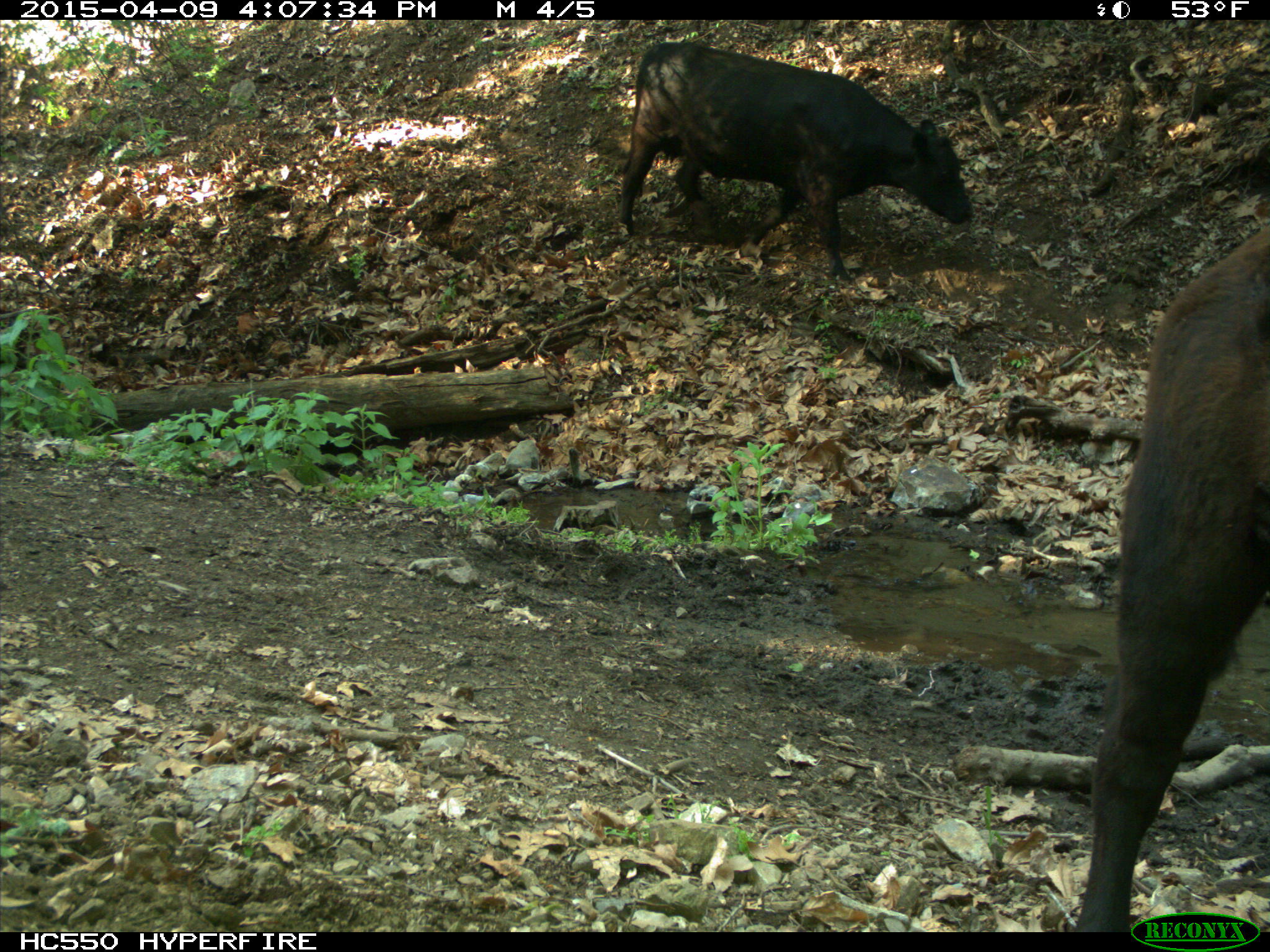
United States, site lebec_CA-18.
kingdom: Animalia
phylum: Chordata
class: Mammalia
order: Artiodactyla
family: Bovidae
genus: Bos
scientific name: Bos taurus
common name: domestic cow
Bos taurus (domestic cow).